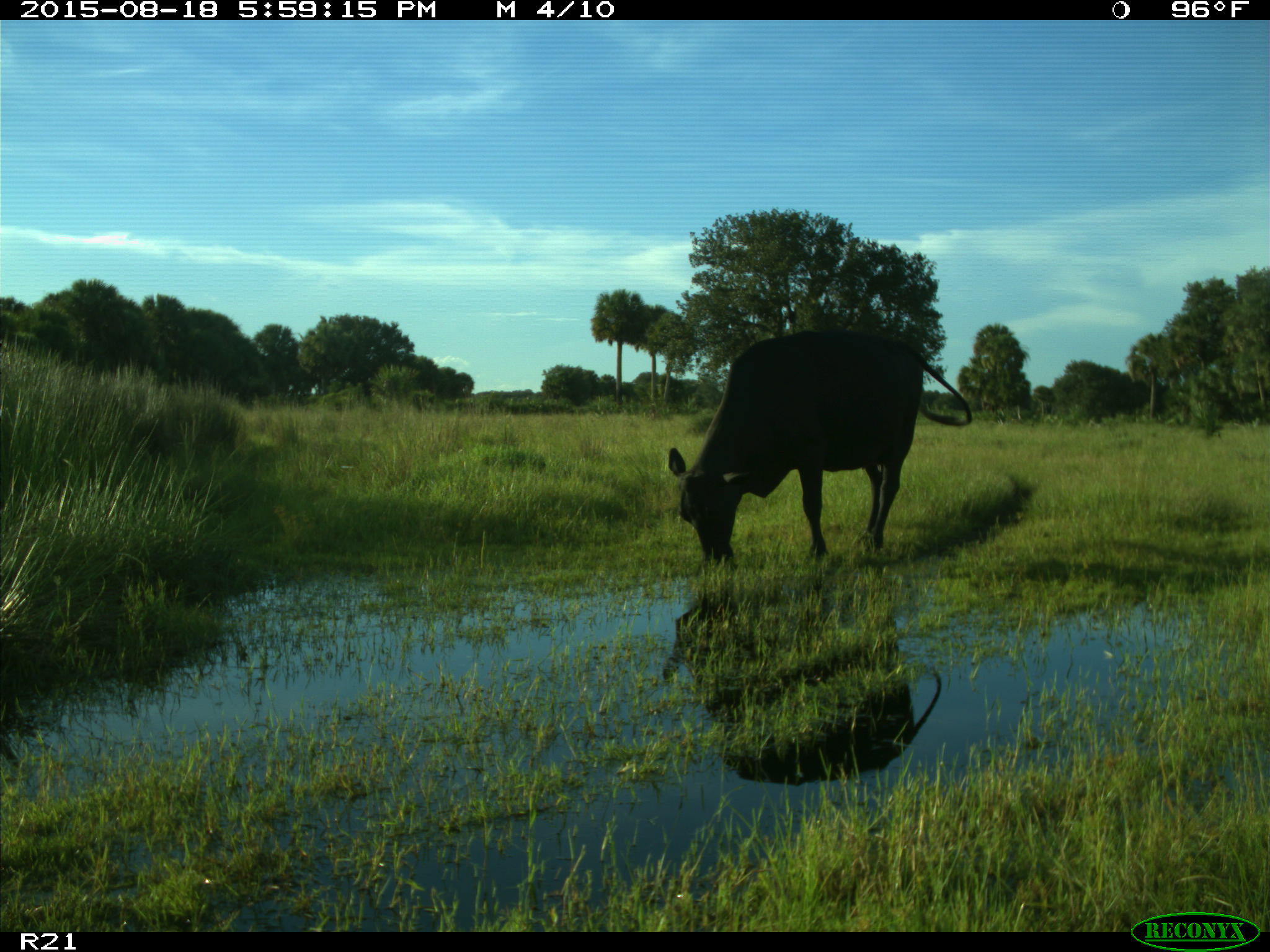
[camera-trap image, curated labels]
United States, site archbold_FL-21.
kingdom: Animalia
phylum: Chordata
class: Mammalia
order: Artiodactyla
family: Bovidae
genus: Bos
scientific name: Bos taurus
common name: domestic cow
Bos taurus (domestic cow).